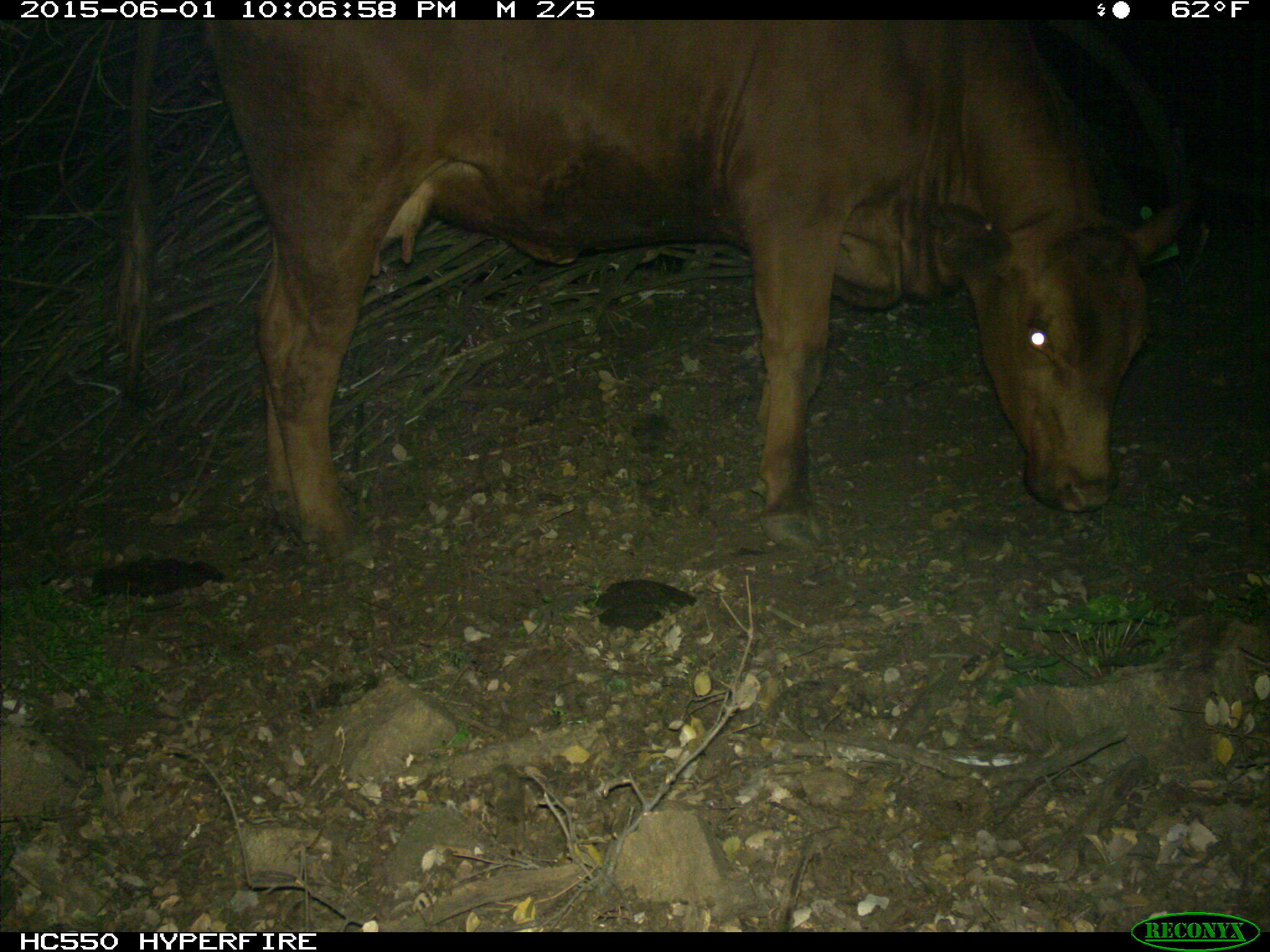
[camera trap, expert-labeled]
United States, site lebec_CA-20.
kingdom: Animalia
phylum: Chordata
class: Mammalia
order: Artiodactyla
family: Bovidae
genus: Bos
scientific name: Bos taurus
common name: domestic cow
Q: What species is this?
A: Bos taurus (domestic cow).